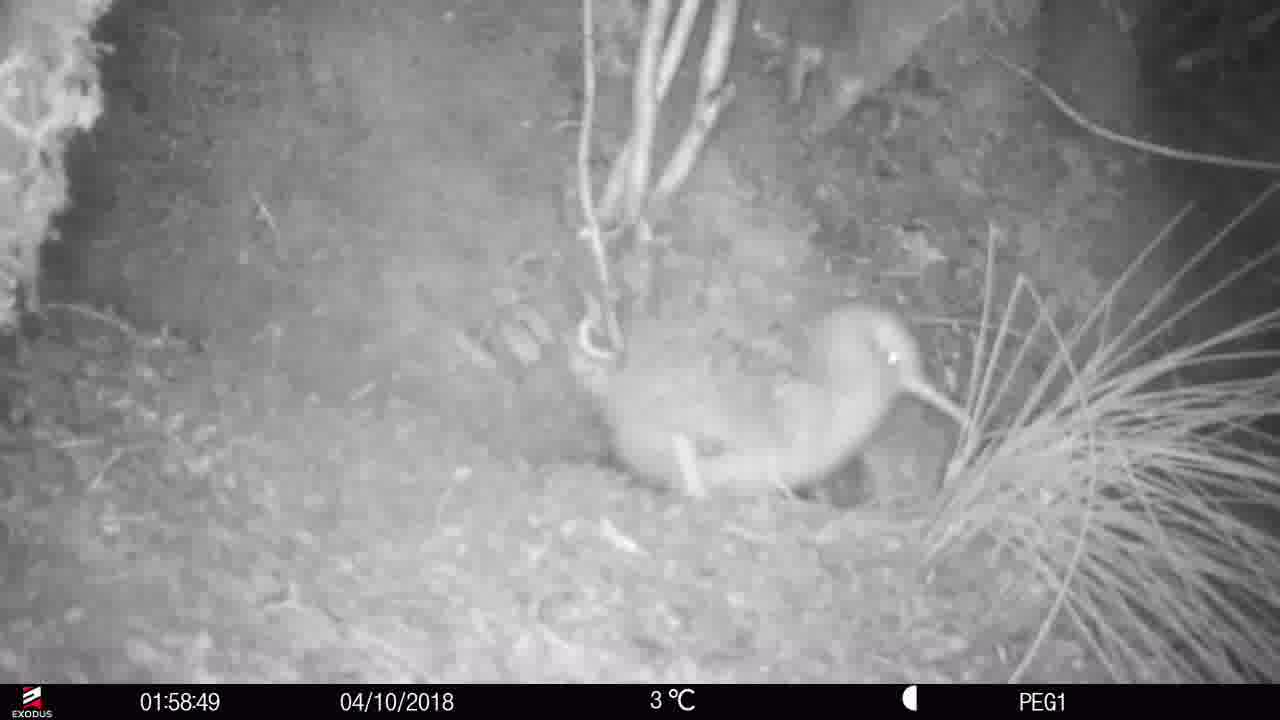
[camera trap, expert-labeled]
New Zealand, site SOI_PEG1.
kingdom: Animalia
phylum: Chordata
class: Aves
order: Apterygiformes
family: Apterygidae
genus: Apteryx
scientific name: Apteryx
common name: kiwi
Kiwi (Apteryx).